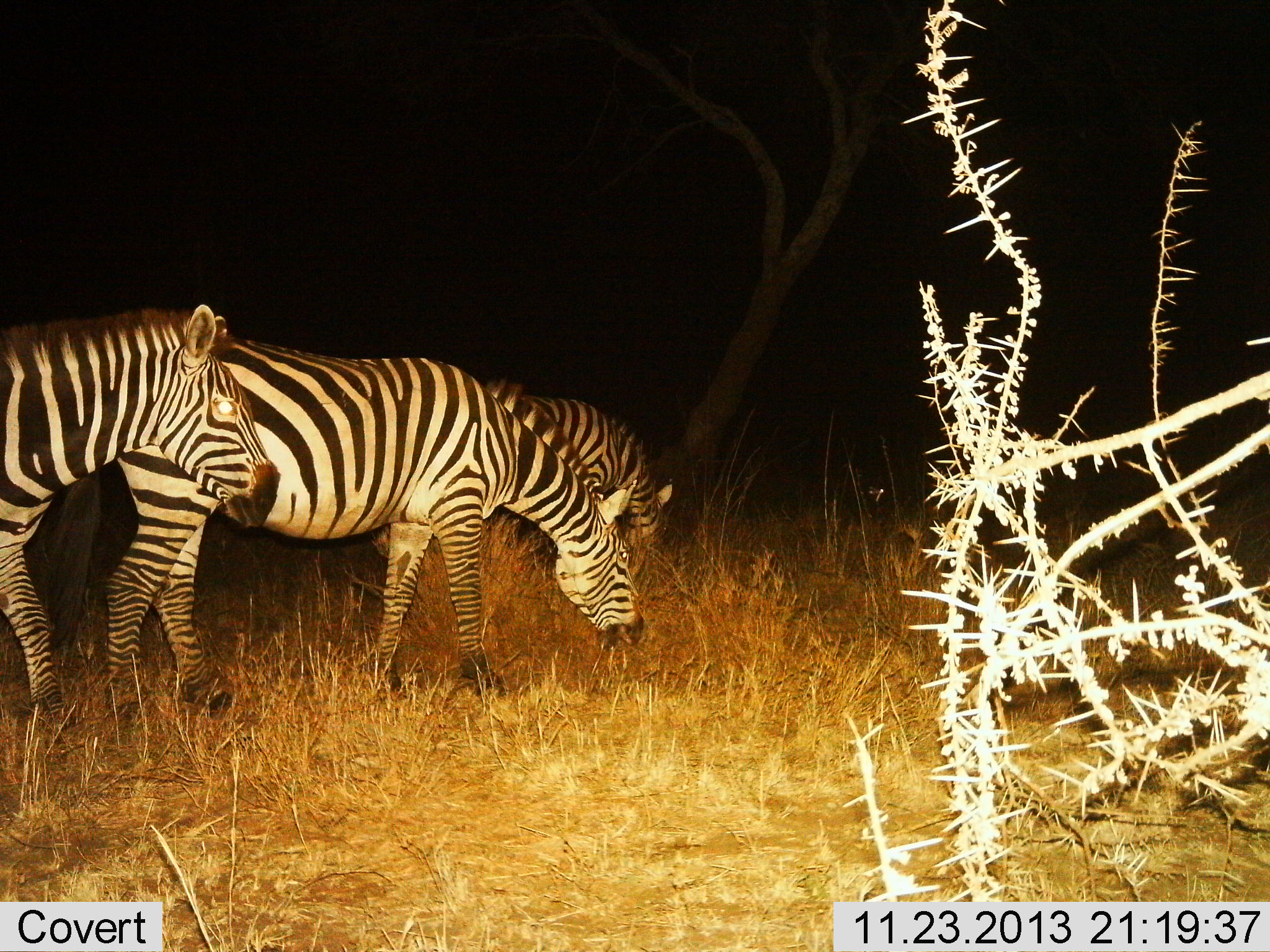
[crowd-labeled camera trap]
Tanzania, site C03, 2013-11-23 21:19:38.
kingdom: Animalia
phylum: Chordata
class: Mammalia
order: Perissodactyla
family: Equidae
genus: Equus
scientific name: Equus quagga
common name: plains zebra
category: zebra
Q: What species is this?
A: Zebra (plains zebra) (Equus quagga).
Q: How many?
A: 3.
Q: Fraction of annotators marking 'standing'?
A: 50%.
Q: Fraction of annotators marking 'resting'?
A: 0%.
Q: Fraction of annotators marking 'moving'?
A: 10%.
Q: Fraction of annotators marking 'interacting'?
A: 0%.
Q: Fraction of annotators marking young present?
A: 0%.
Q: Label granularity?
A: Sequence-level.